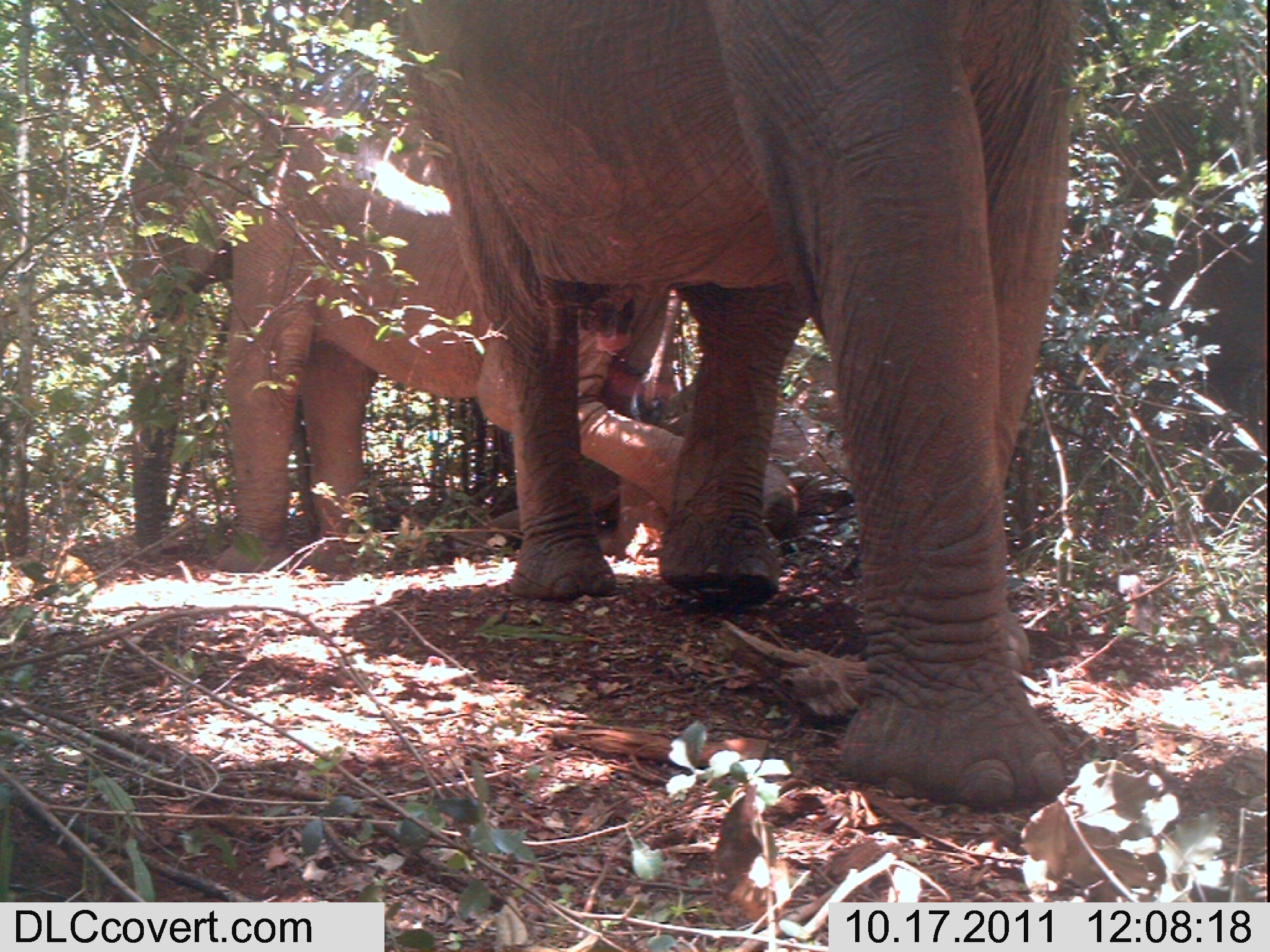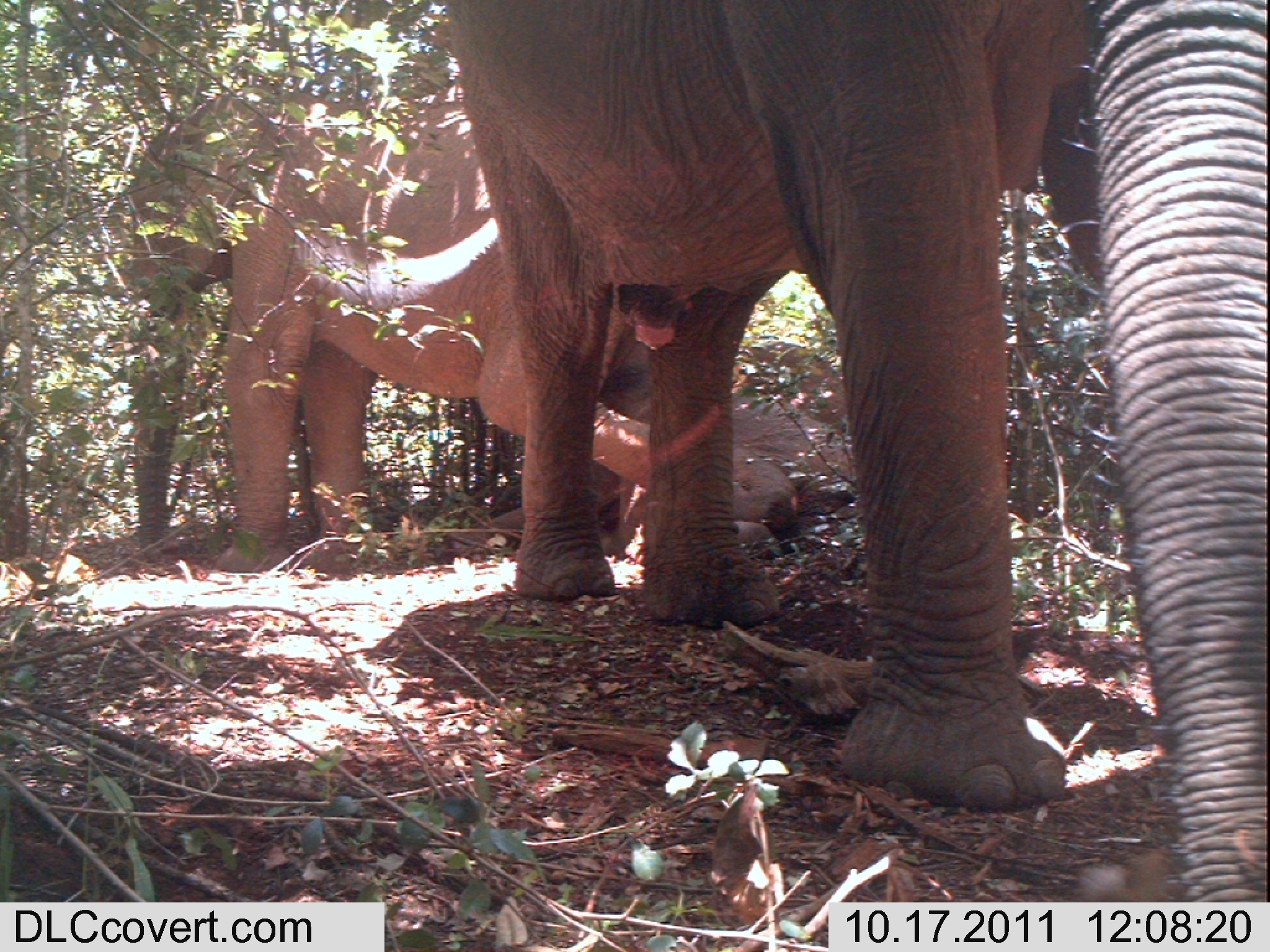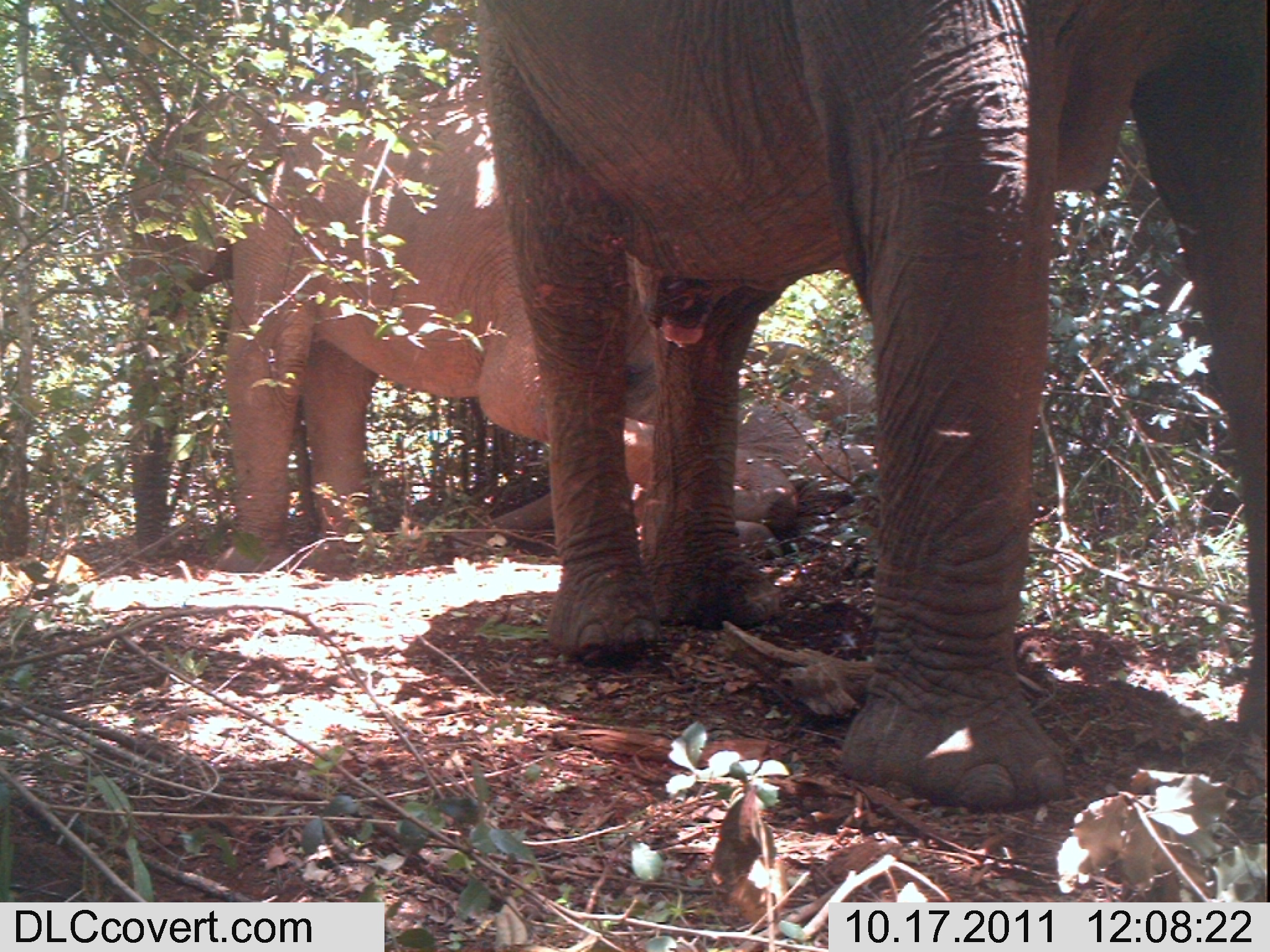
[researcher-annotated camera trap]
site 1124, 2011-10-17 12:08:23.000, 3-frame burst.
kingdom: Animalia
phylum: Chordata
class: Mammalia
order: Proboscidea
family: Elephantidae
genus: Loxodonta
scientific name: Loxodonta africana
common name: african bush elephant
Loxodonta africana (african bush elephant), count 3.